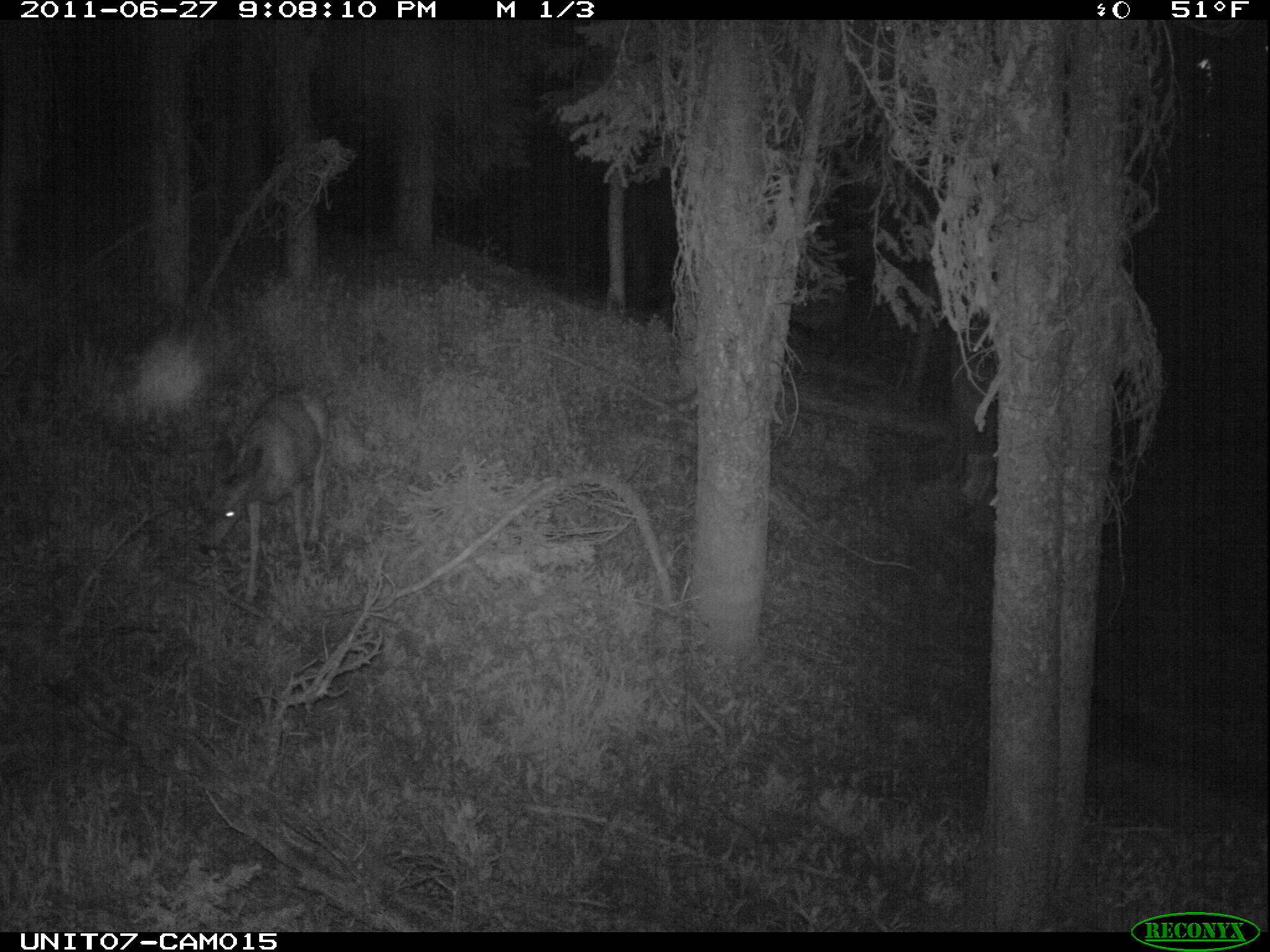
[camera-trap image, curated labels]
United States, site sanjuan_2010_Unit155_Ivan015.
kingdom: Animalia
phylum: Chordata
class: Mammalia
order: Artiodactyla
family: Cervidae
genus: Odocoileus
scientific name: Odocoileus hemionus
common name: mule deer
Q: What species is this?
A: Odocoileus hemionus (mule deer).